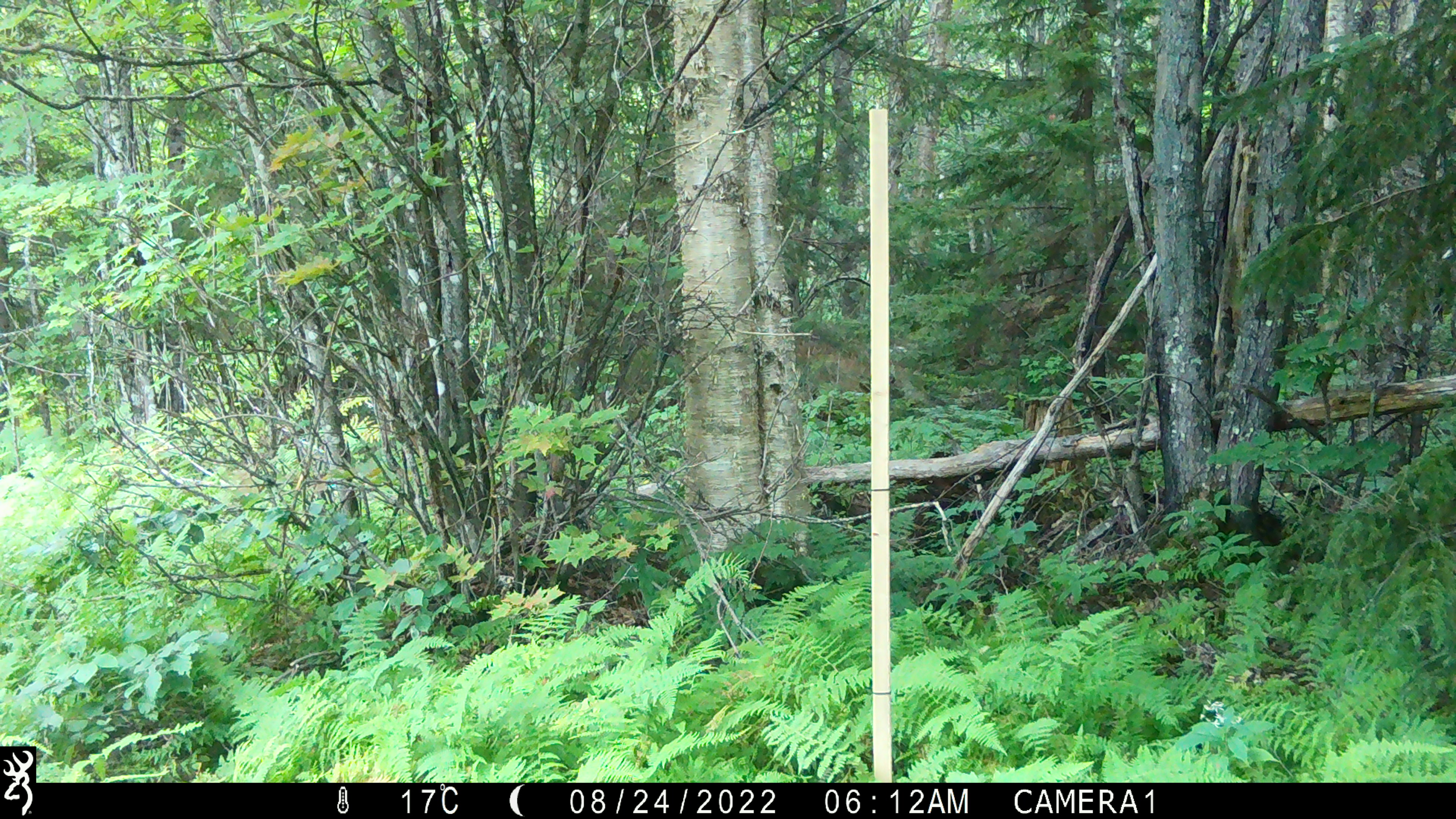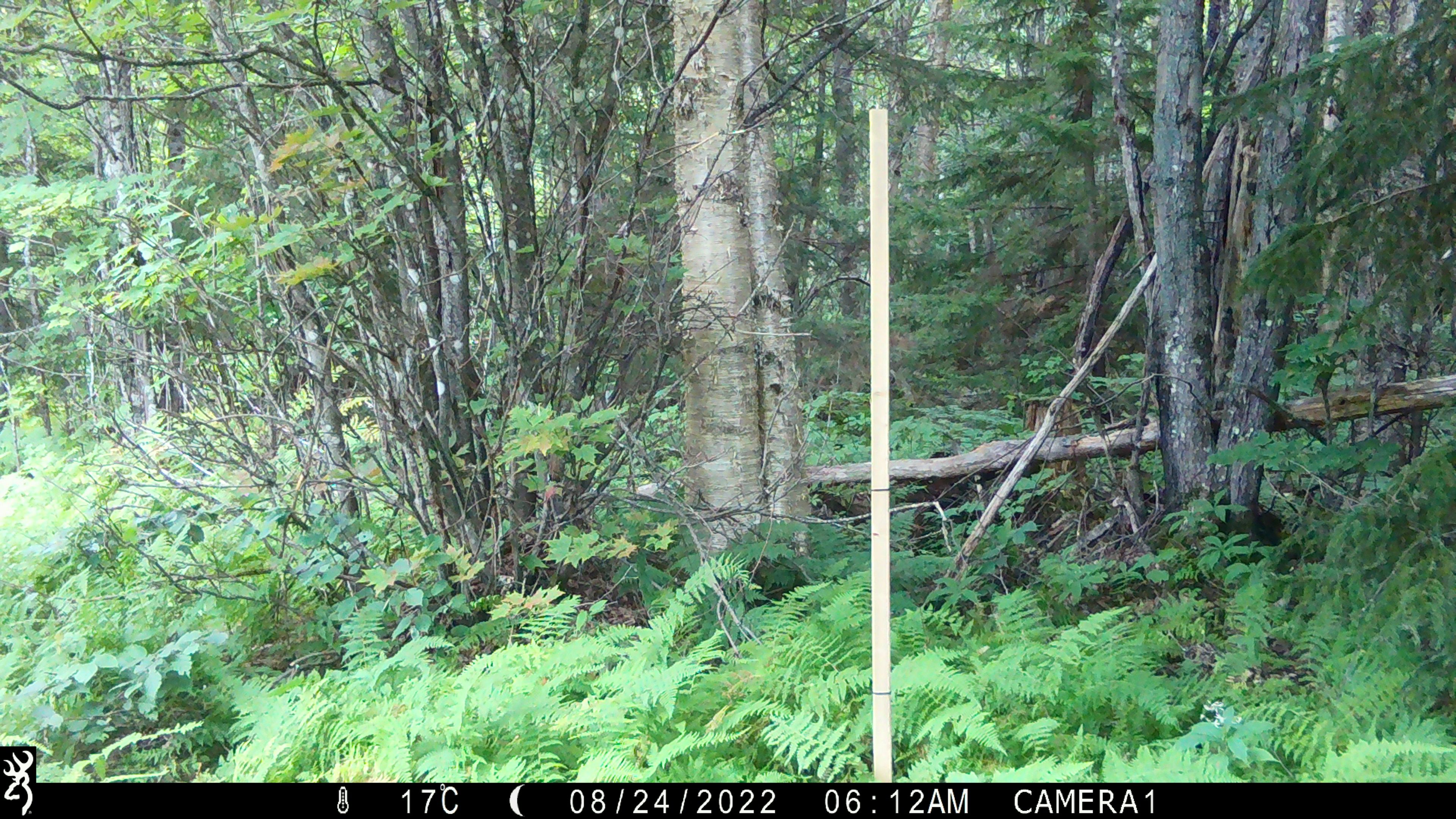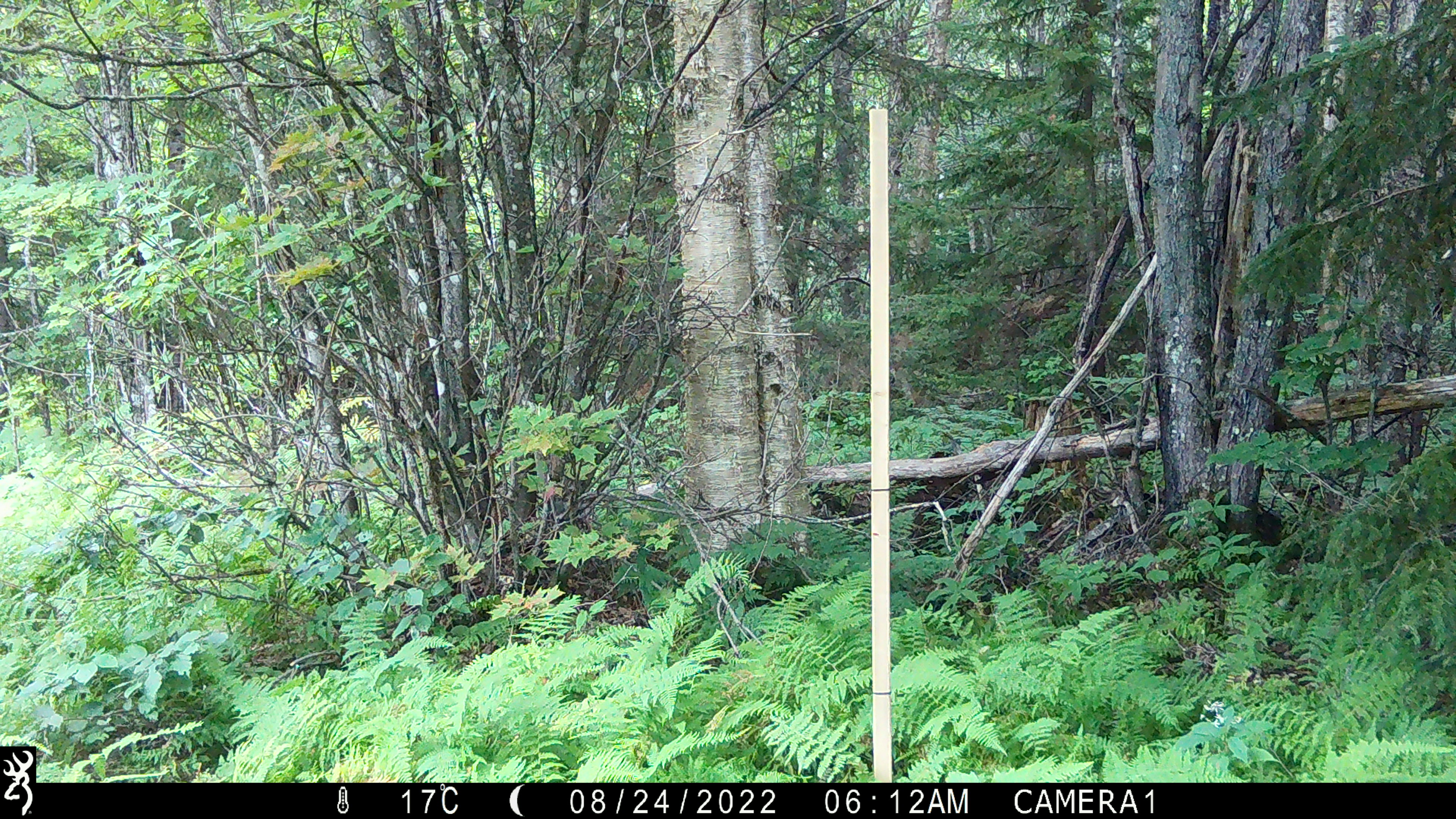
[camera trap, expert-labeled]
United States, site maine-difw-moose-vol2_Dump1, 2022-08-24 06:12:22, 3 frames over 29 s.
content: unidentified animal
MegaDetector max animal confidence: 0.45